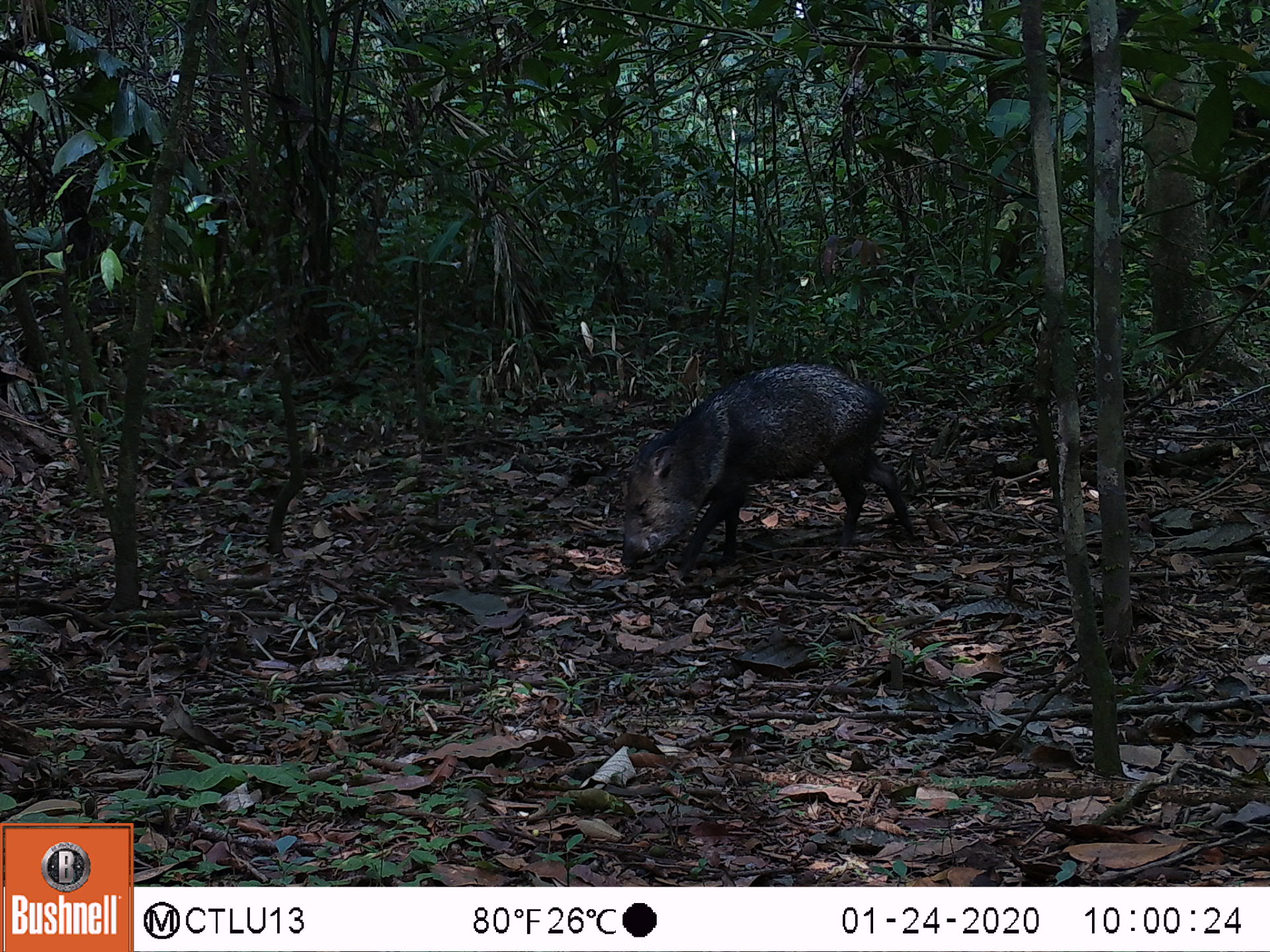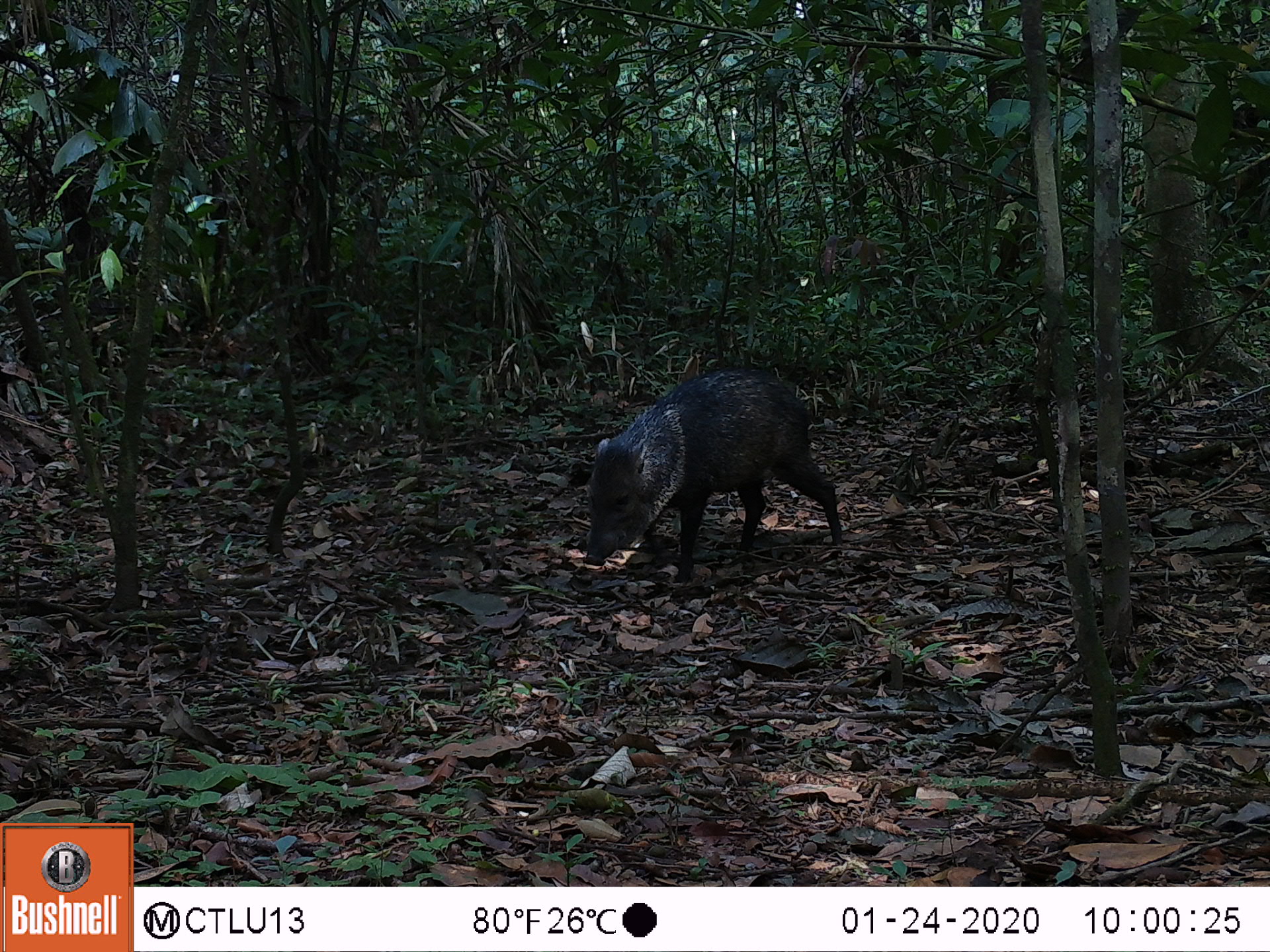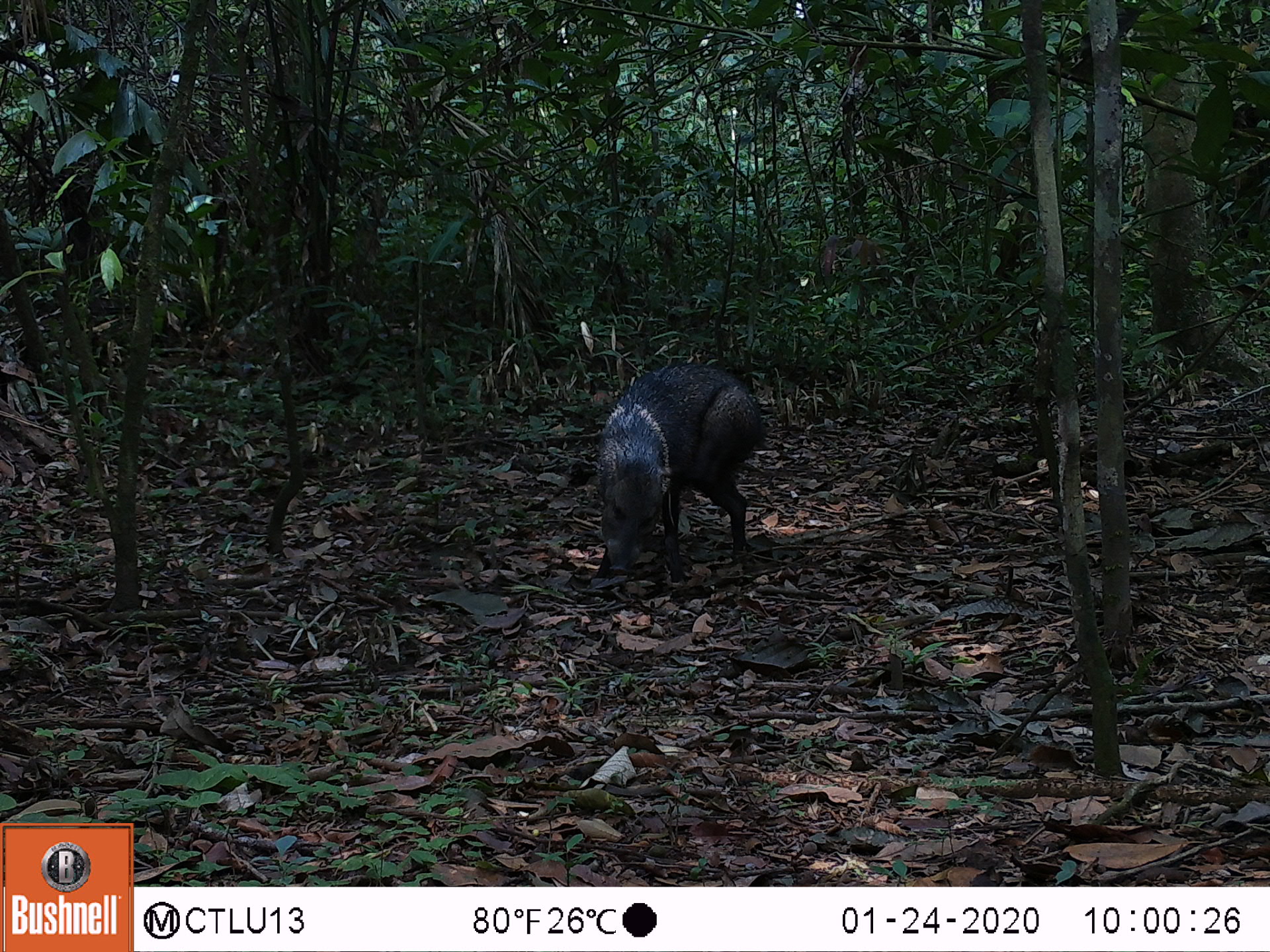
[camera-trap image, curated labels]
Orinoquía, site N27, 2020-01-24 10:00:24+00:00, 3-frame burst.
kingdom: Animalia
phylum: Chordata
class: Mammalia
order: Artiodactyla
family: Tayassuidae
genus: Pecari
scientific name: Pecari tajacu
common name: collared peccary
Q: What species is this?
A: Collared peccary (Pecari tajacu).